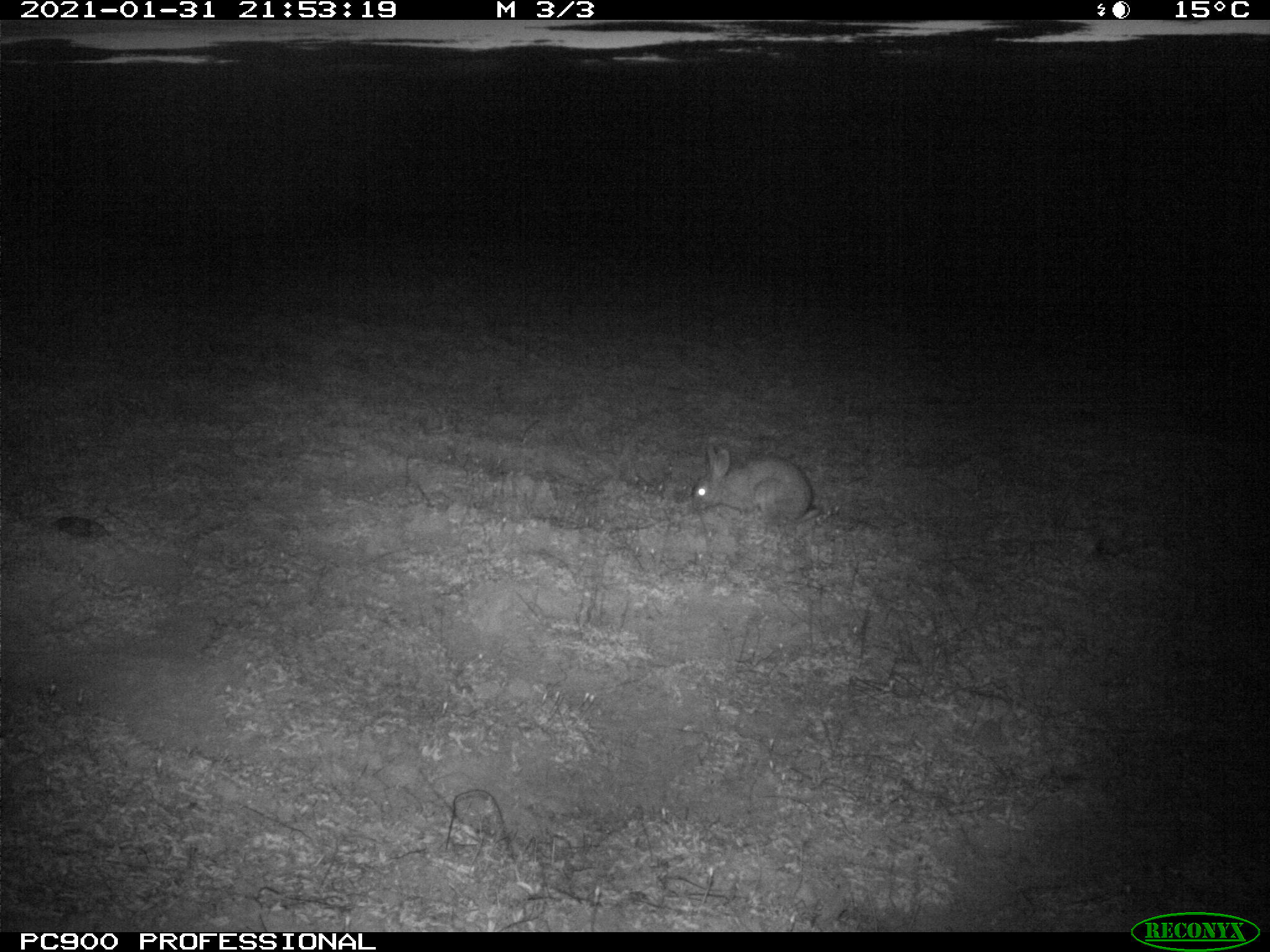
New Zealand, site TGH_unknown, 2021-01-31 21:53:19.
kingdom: Animalia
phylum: Chordata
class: Mammalia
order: Lagomorpha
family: Leporidae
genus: Oryctolagus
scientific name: Oryctolagus cuniculus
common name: european rabbit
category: rabbit